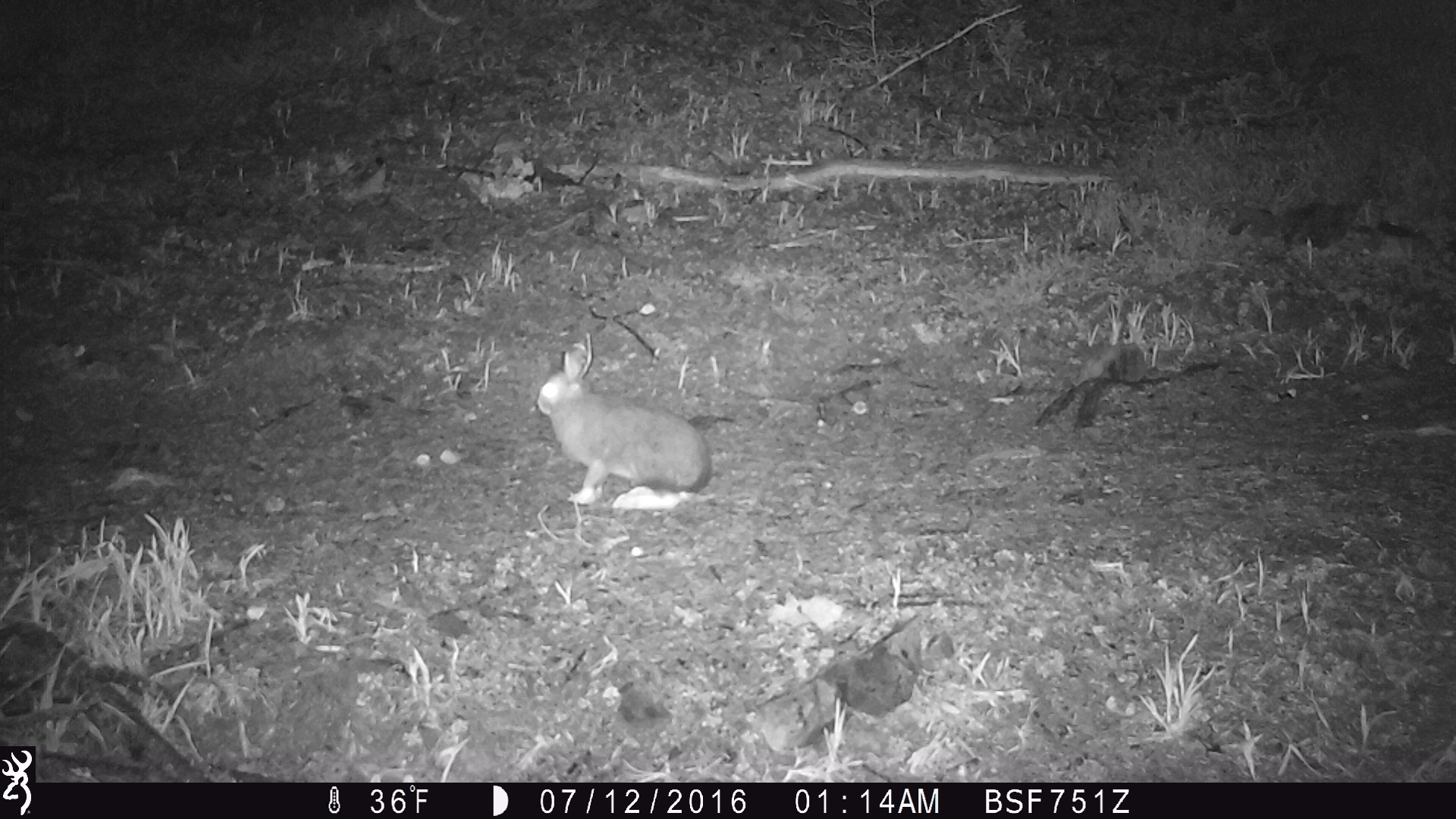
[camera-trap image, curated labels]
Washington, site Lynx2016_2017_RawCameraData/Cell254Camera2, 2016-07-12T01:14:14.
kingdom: Animalia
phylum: Chordata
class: Mammalia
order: Lagomorpha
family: Leporidae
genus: Lepus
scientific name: Lepus americanus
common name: snowshoe hare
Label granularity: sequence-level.